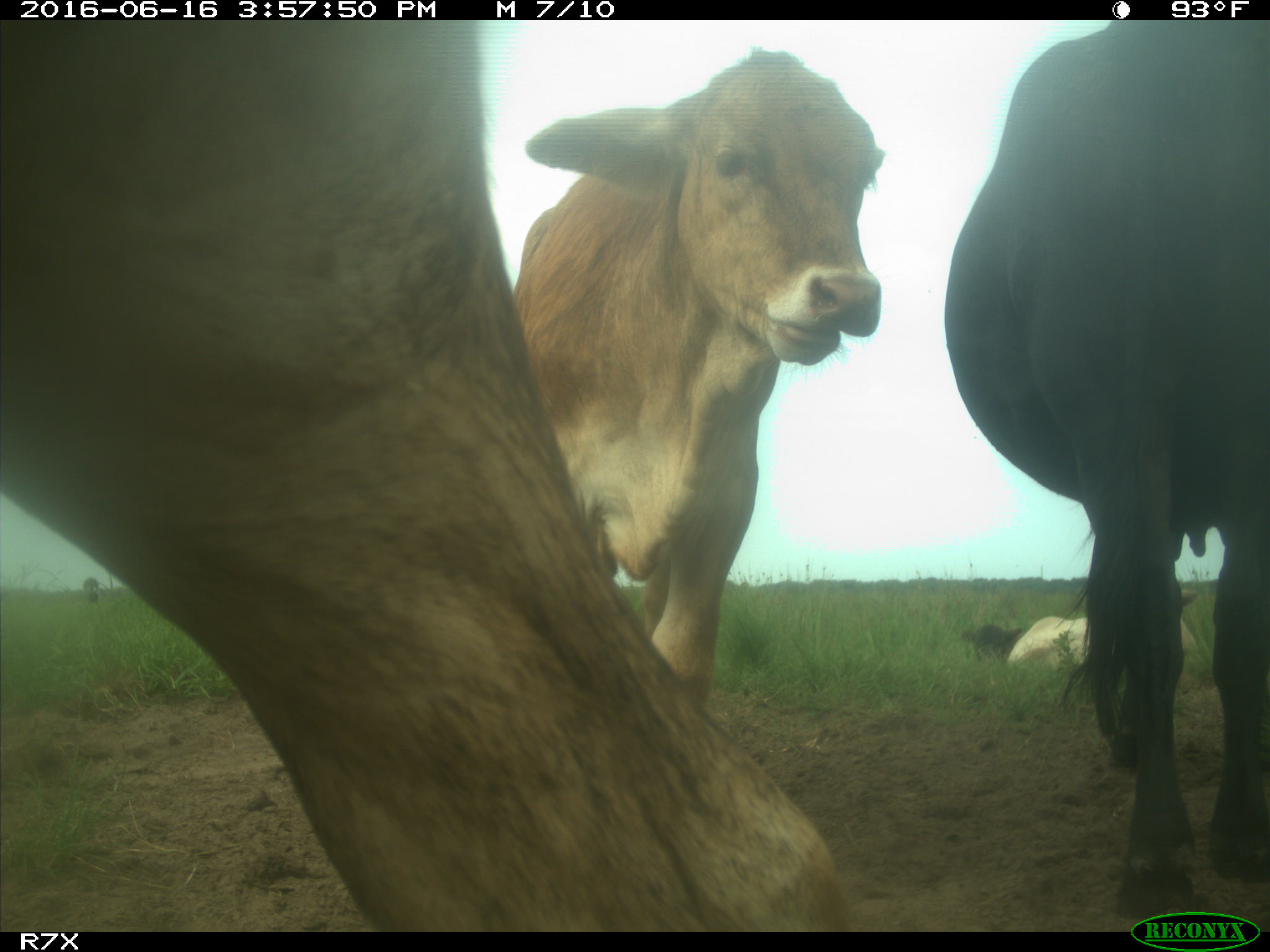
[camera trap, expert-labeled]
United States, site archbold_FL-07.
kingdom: Animalia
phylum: Chordata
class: Mammalia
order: Artiodactyla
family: Bovidae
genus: Bos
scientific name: Bos taurus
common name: domestic cow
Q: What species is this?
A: Bos taurus (domestic cow).